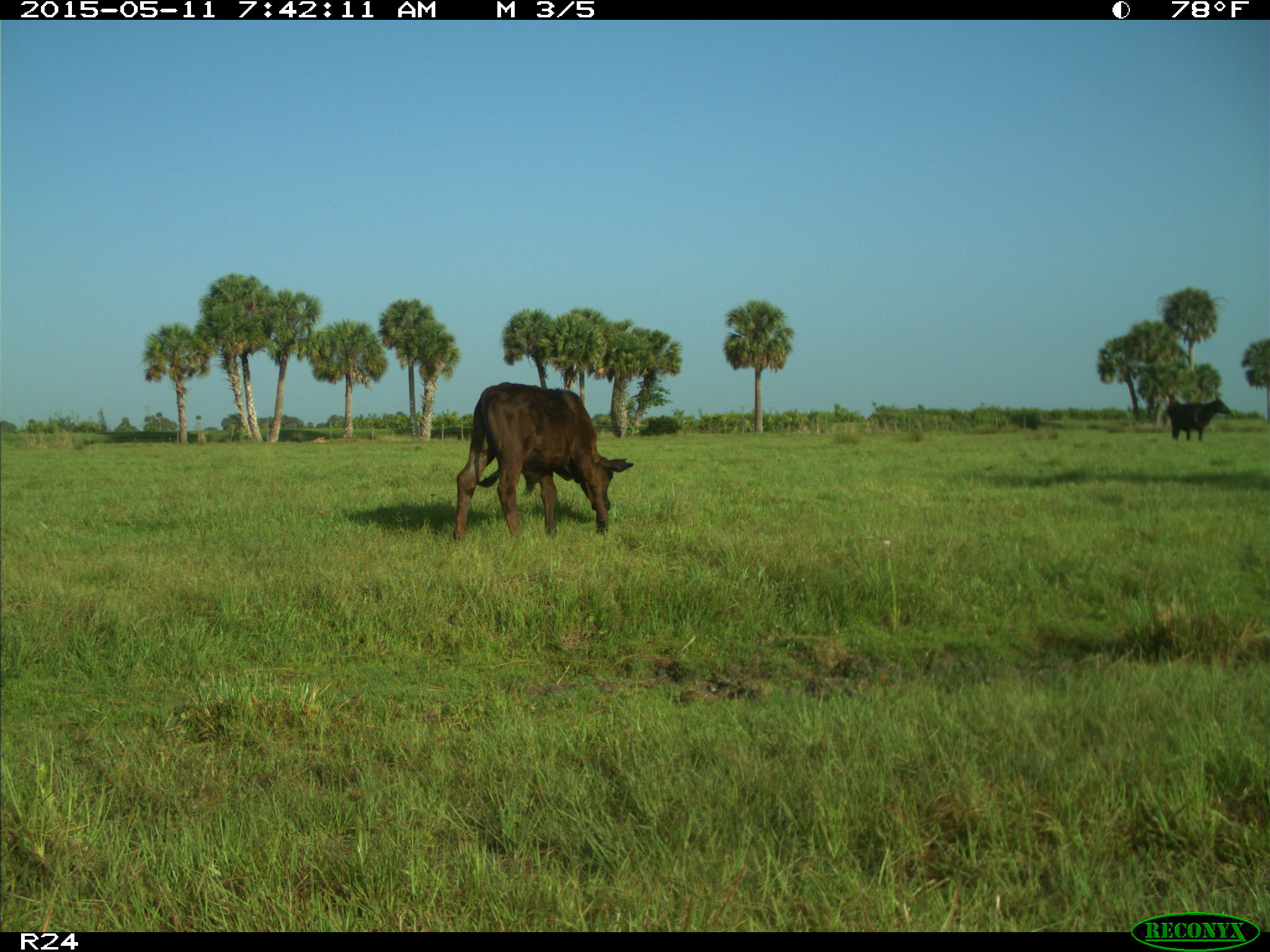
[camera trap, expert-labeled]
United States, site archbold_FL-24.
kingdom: Animalia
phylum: Chordata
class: Mammalia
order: Artiodactyla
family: Bovidae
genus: Bos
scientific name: Bos taurus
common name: domestic cow